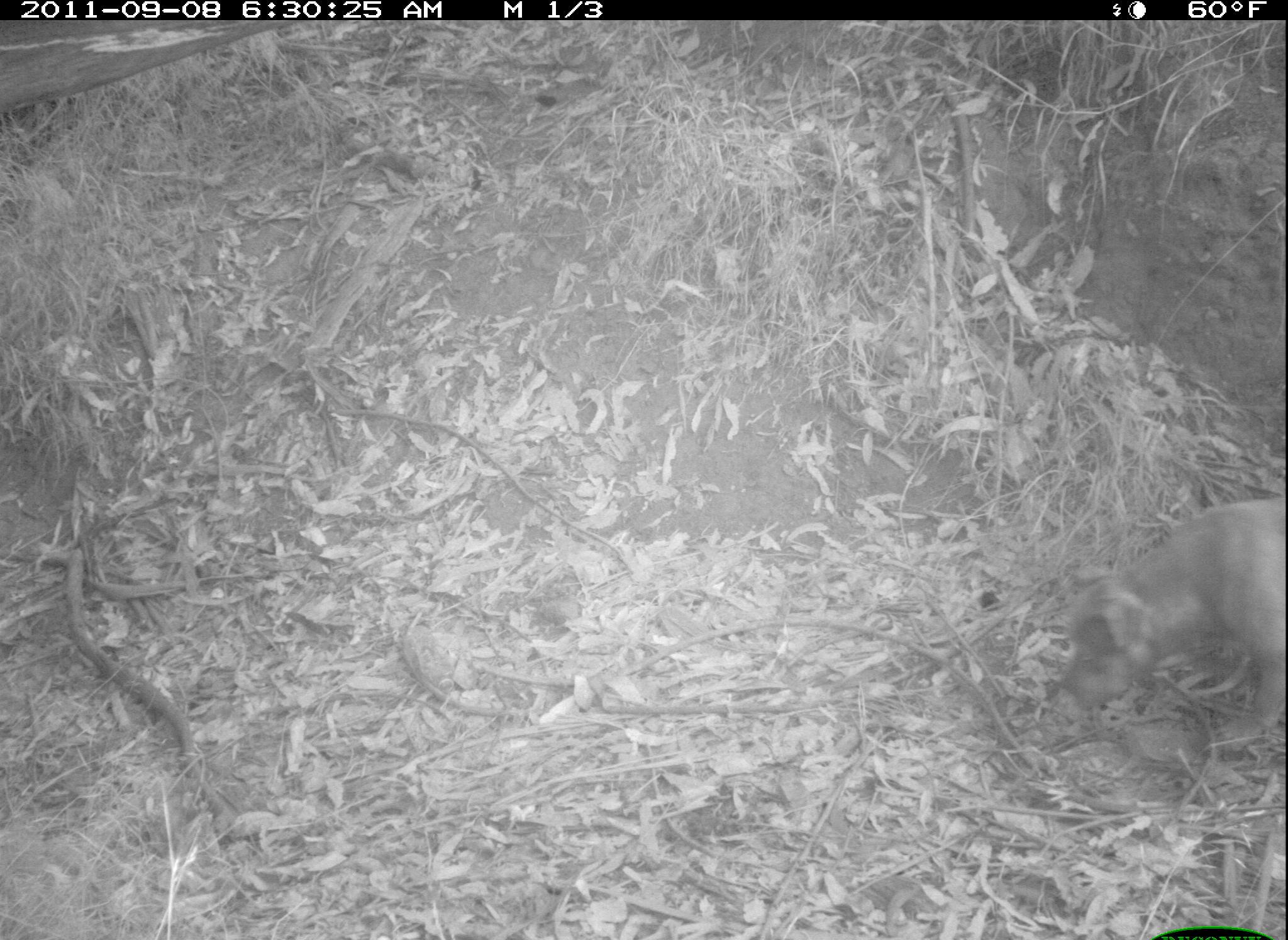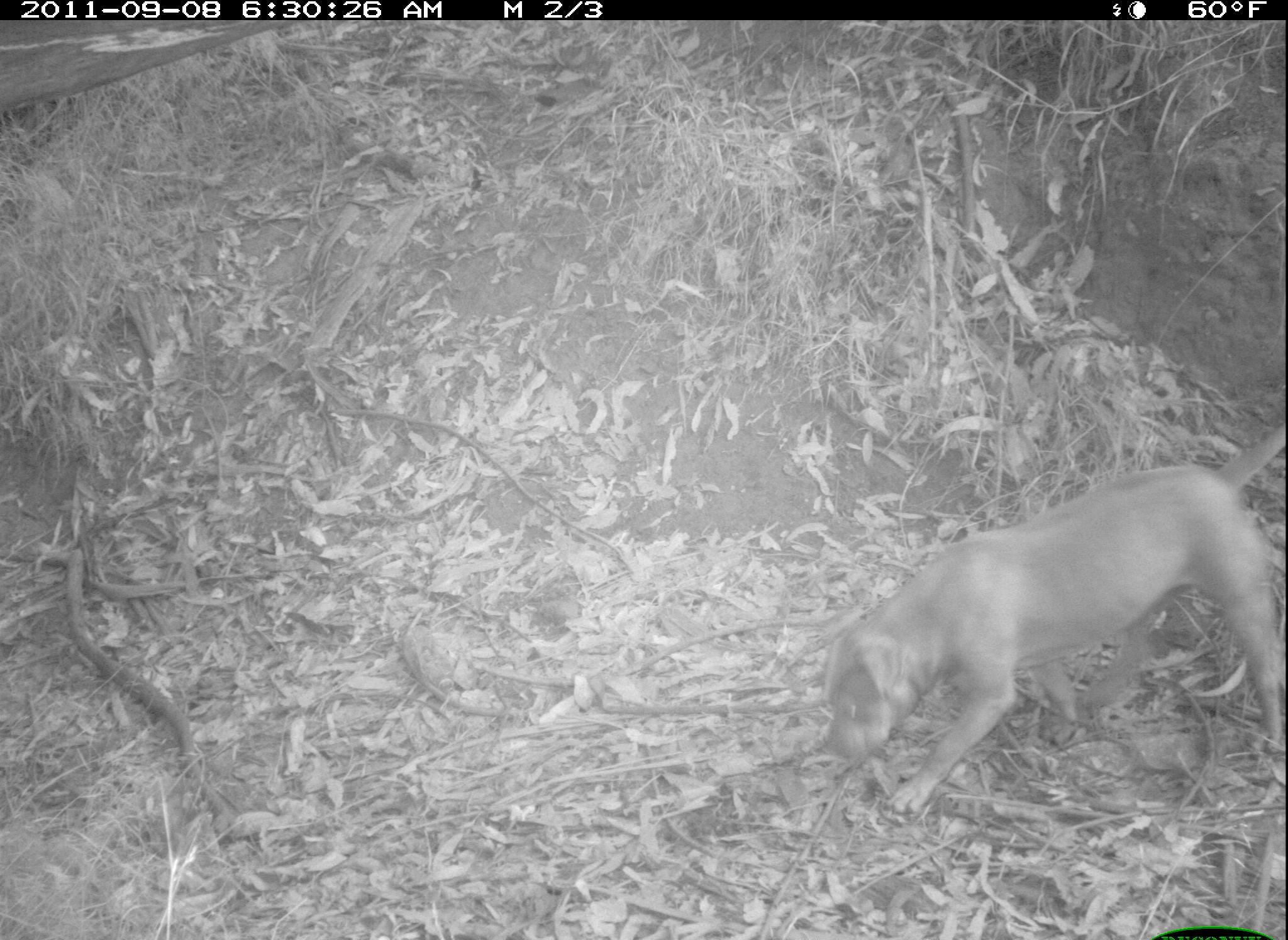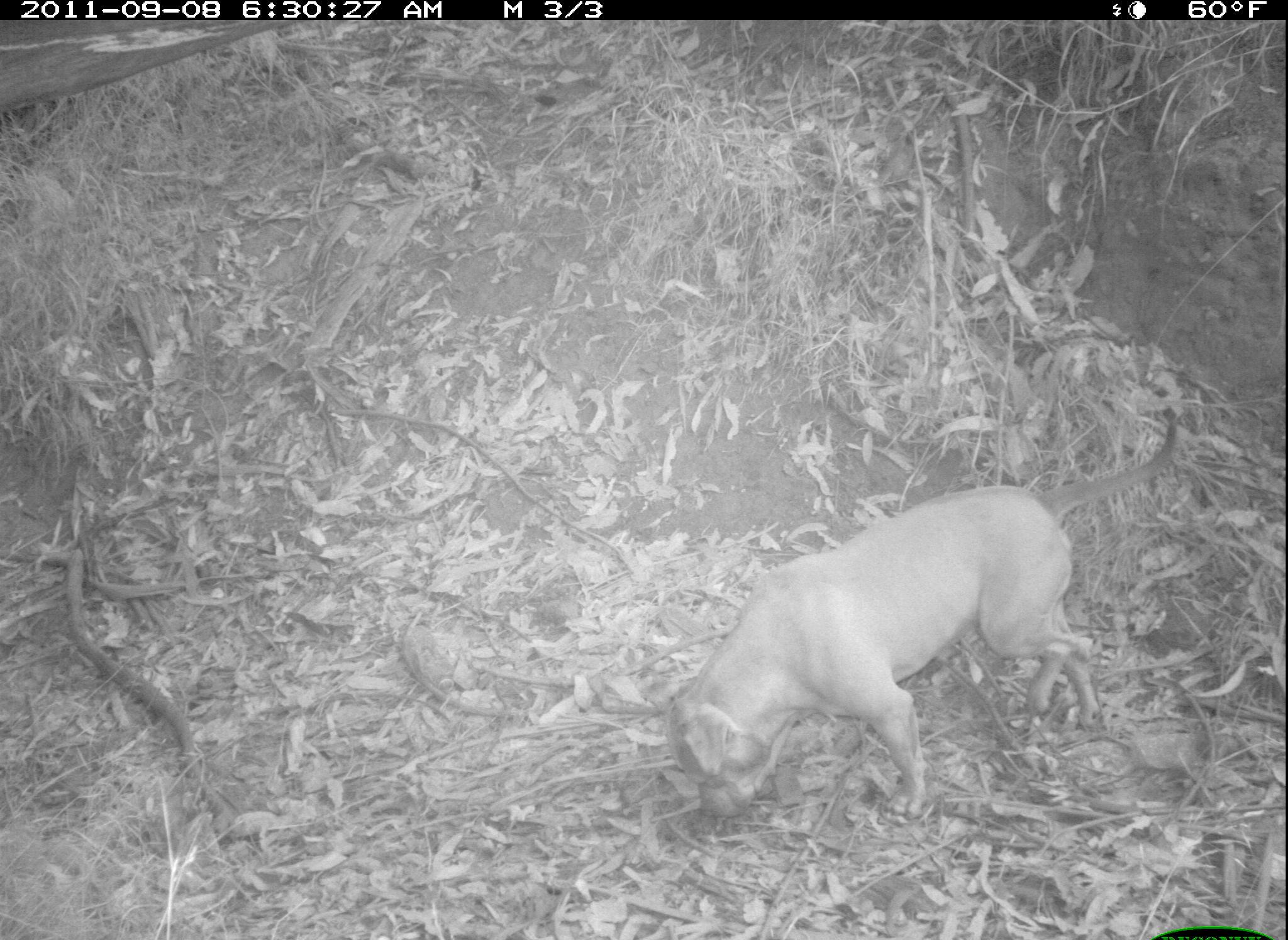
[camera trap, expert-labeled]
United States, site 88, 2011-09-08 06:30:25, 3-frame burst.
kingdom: Animalia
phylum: Chordata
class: Mammalia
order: Carnivora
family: Canidae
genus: Canis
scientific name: Canis familiaris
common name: domestic dog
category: dog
Dog (domestic dog) (Canis familiaris).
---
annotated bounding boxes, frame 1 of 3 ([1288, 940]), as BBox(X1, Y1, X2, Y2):
dog: BBox(1064, 496, 1286, 773)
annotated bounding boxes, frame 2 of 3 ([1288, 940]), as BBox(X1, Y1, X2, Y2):
dog: BBox(795, 414, 1286, 846)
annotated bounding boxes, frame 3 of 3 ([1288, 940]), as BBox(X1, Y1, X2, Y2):
dog: BBox(662, 404, 1188, 828)